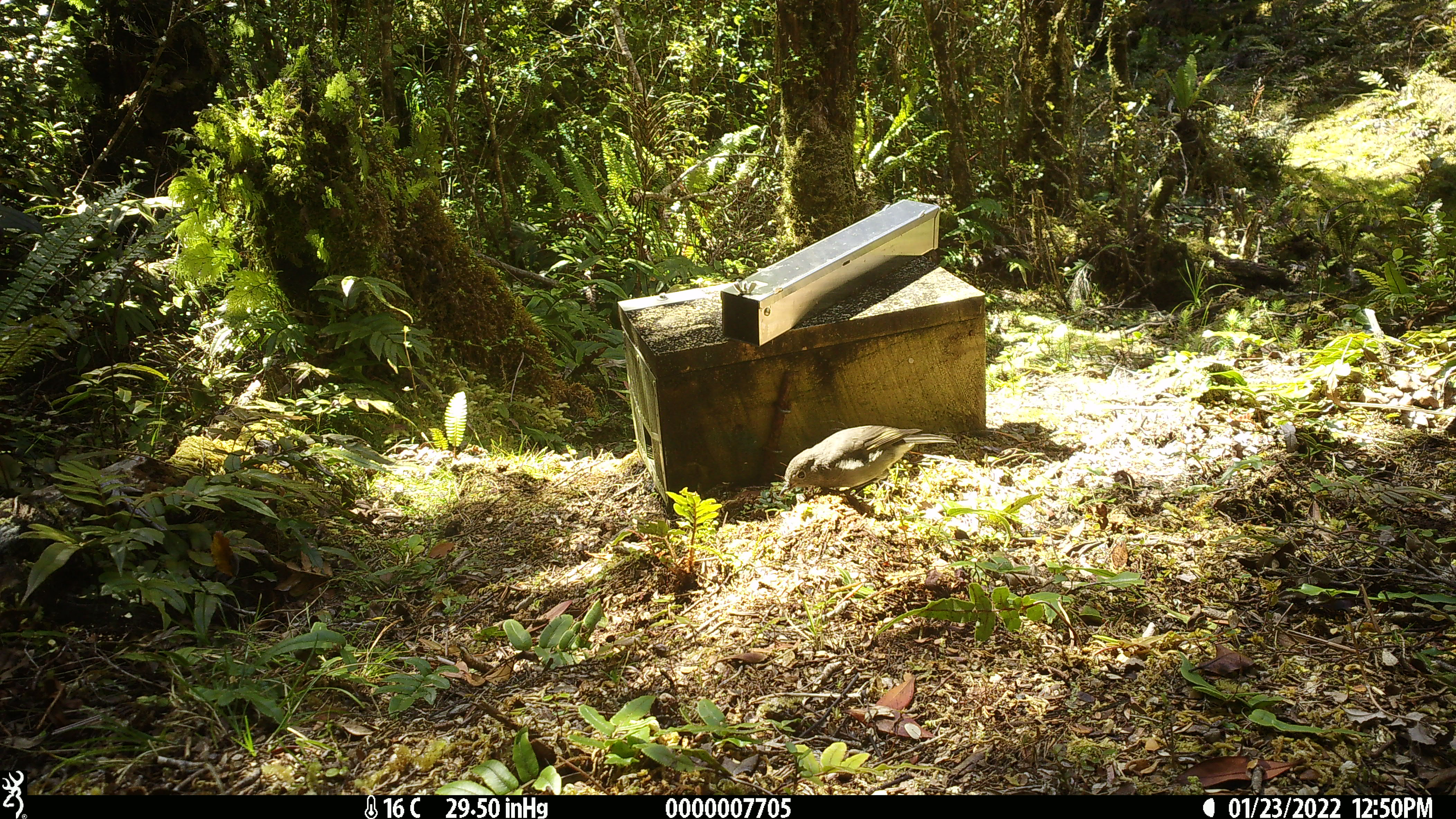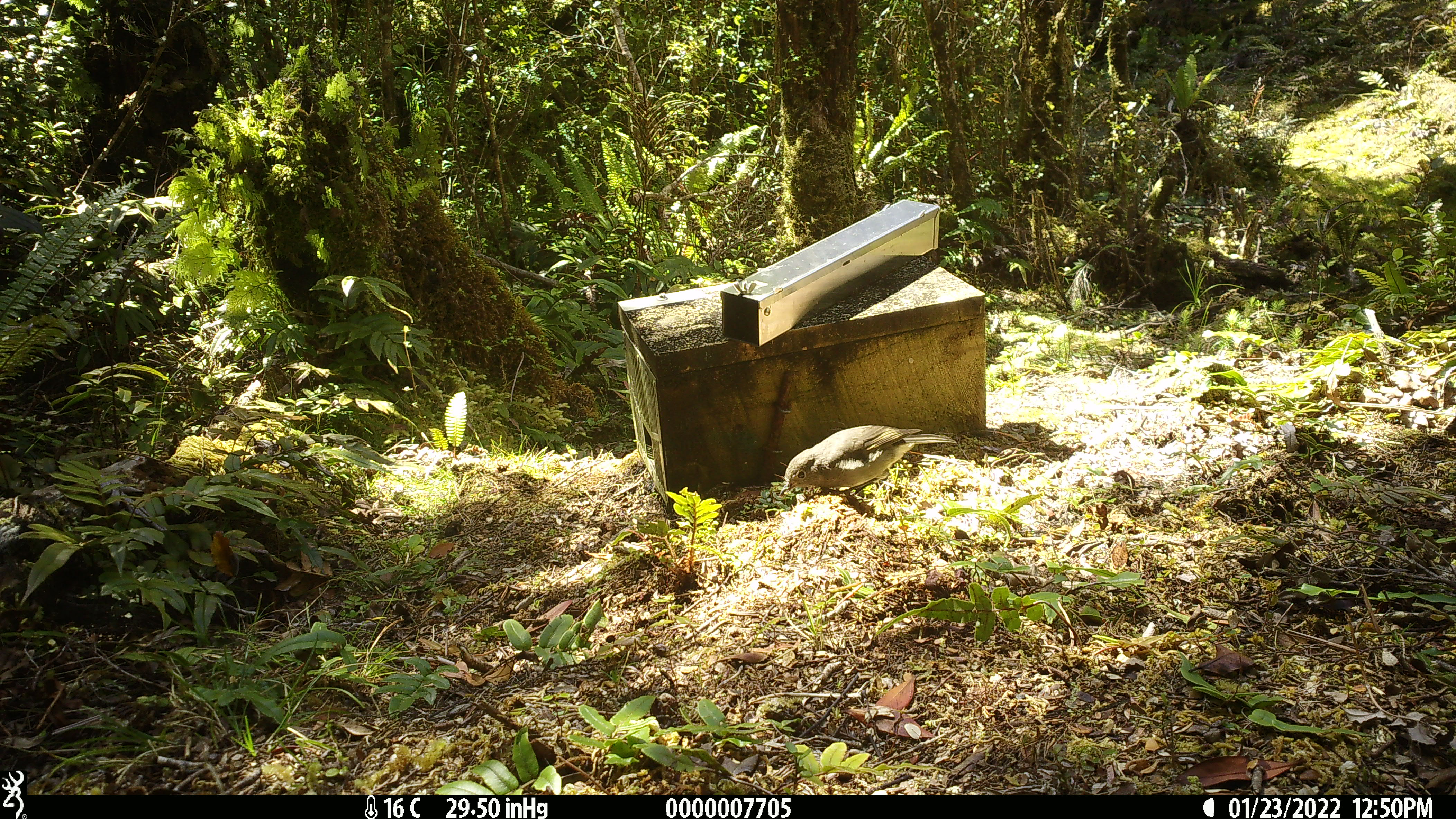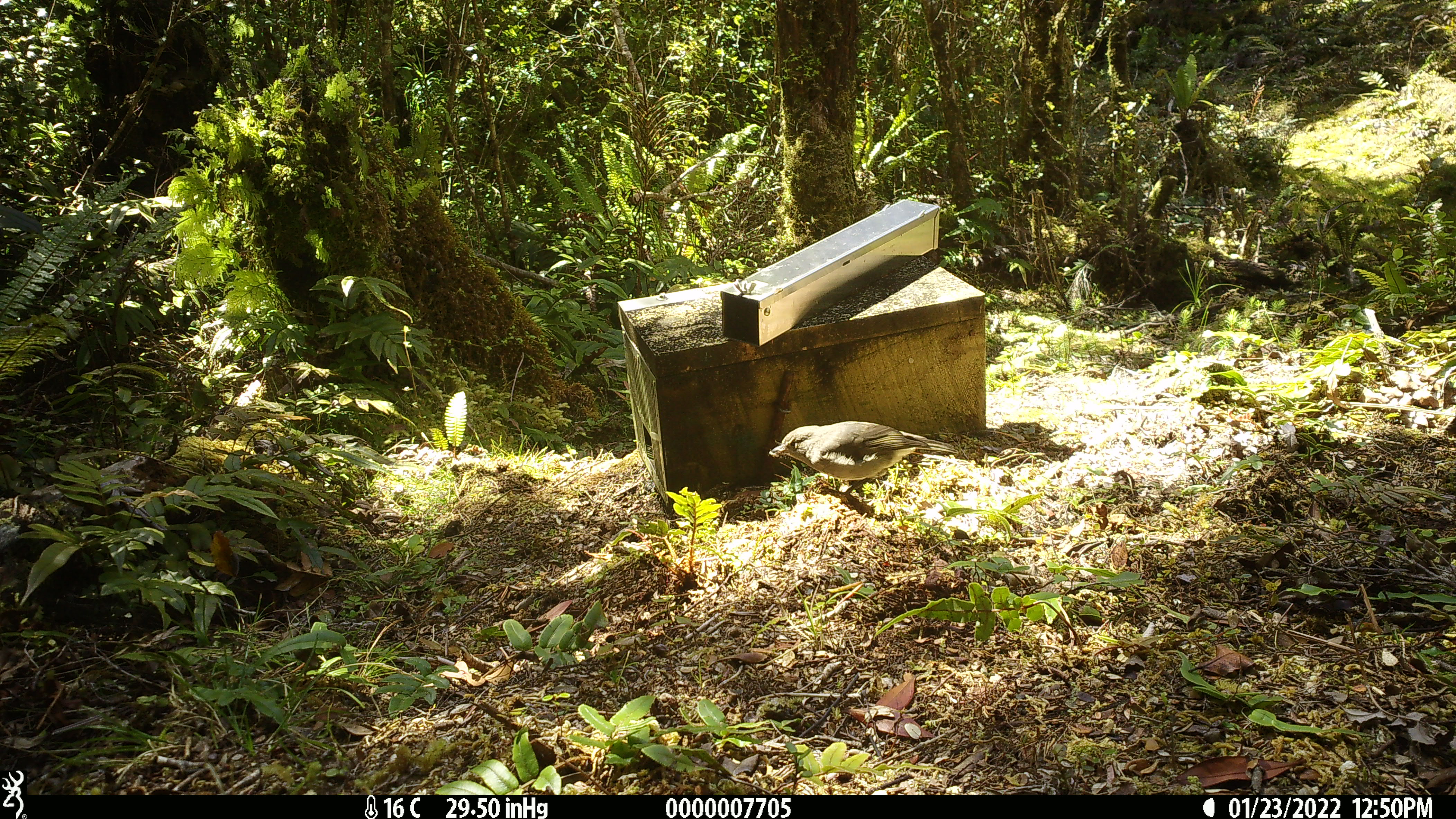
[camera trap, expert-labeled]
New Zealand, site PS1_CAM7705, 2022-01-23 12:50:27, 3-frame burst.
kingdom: Animalia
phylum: Chordata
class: Aves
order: Passeriformes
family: Petroicidae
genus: Petroica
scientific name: Petroica australis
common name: new zealand robin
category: robin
Robin (new zealand robin) (Petroica australis).